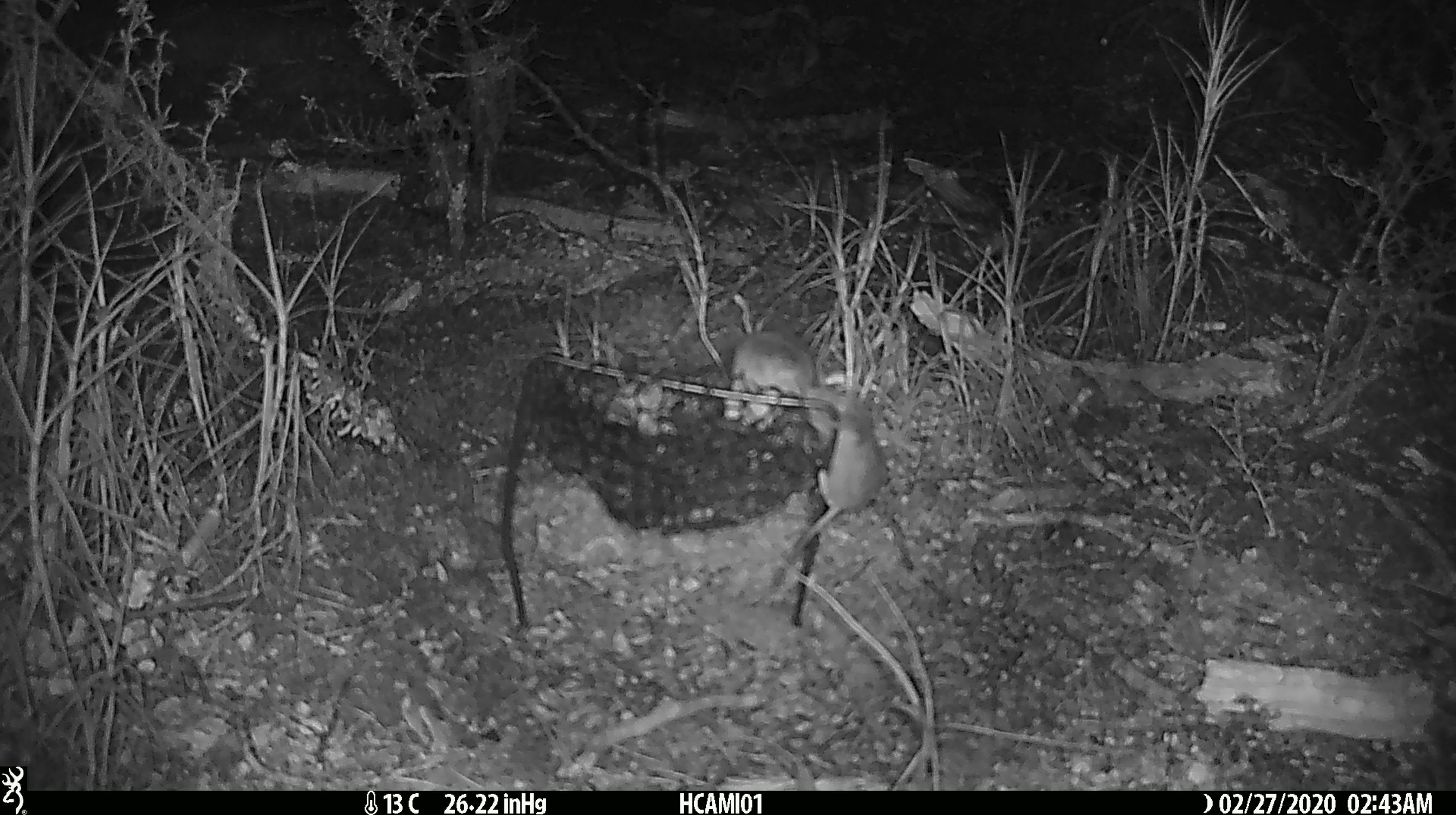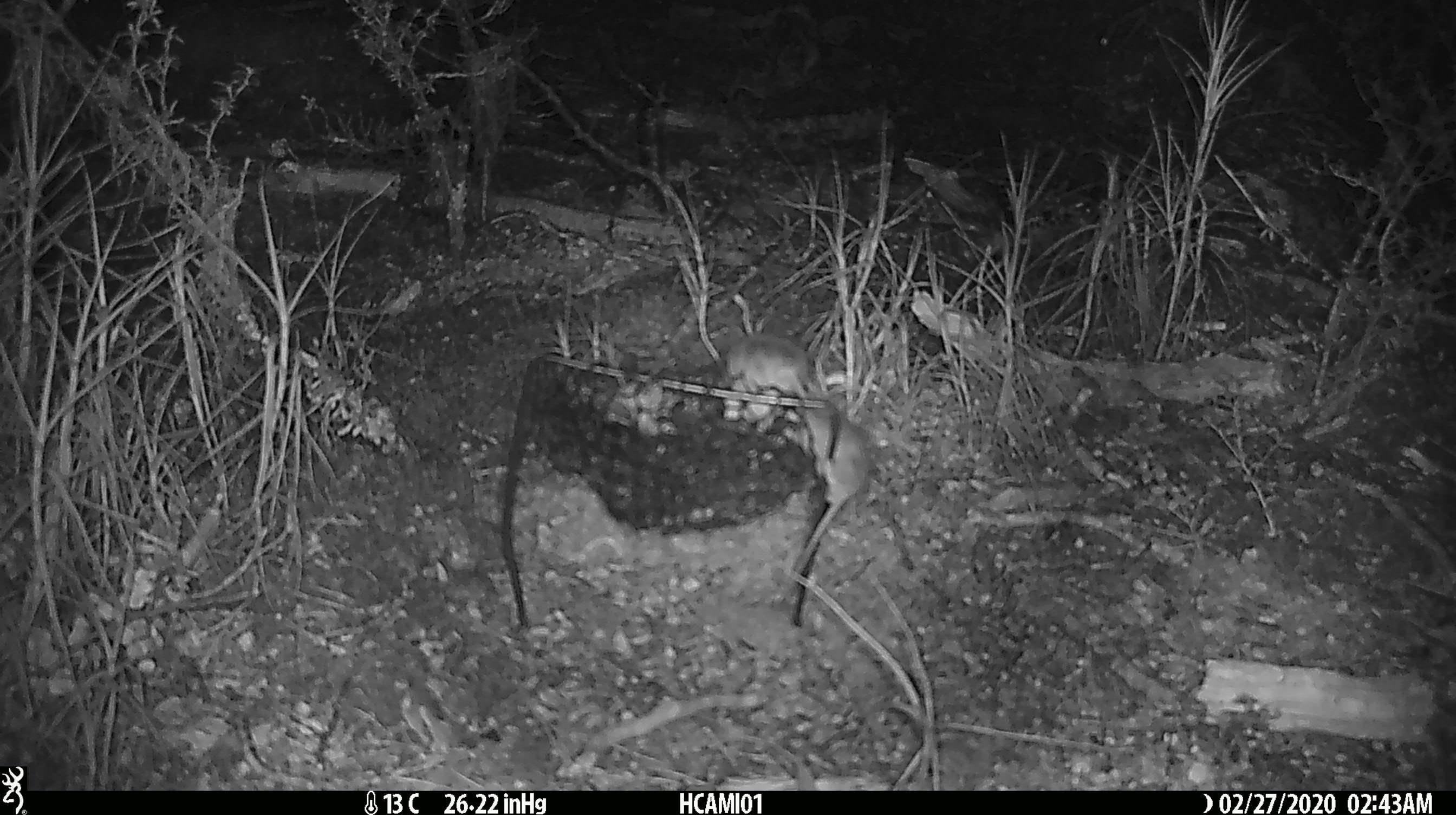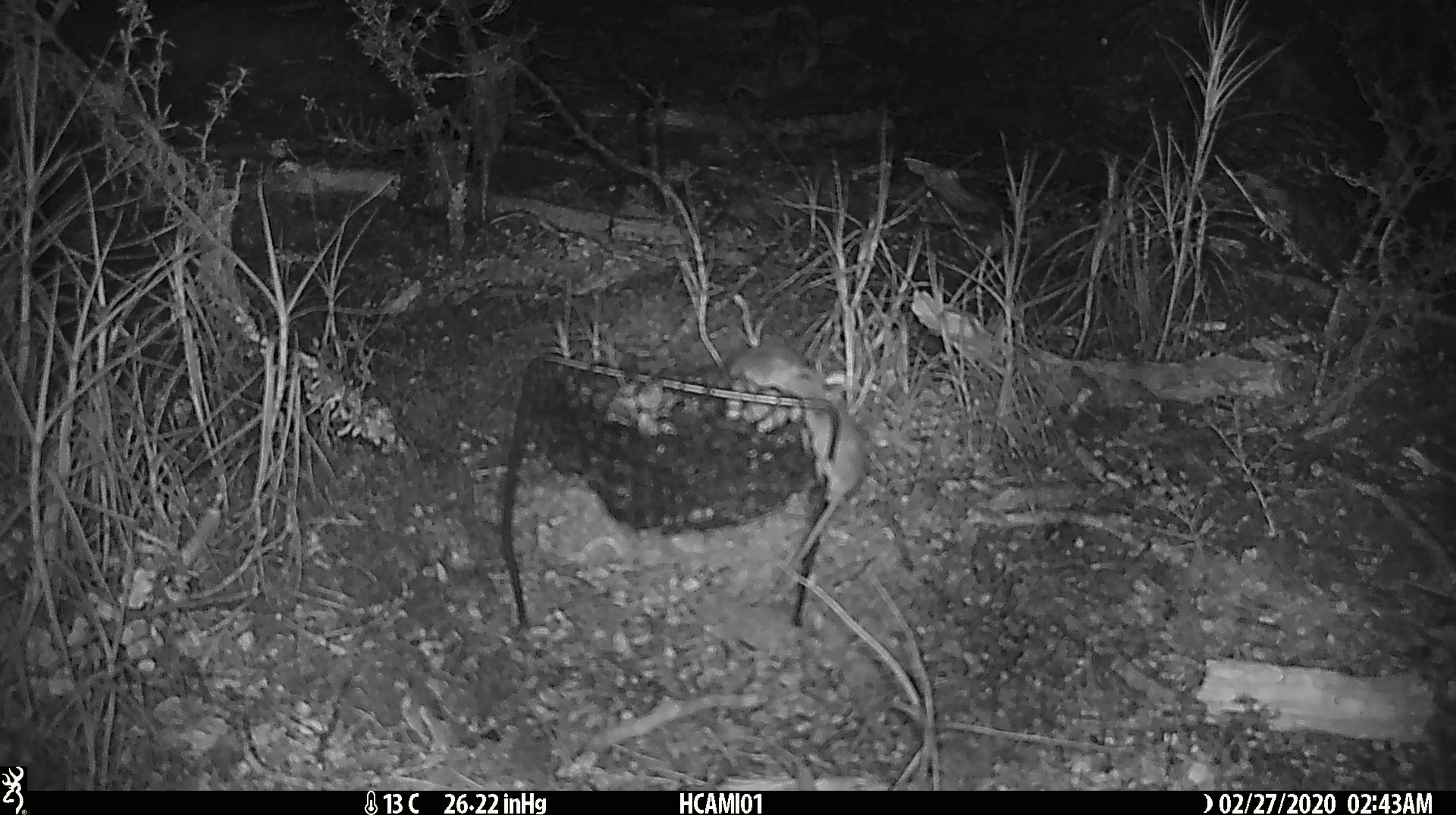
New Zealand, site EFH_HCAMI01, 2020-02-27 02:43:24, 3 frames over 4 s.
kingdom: Animalia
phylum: Chordata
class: Mammalia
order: Rodentia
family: Muridae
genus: Mus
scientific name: Mus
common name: mouse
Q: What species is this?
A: Mouse (Mus).